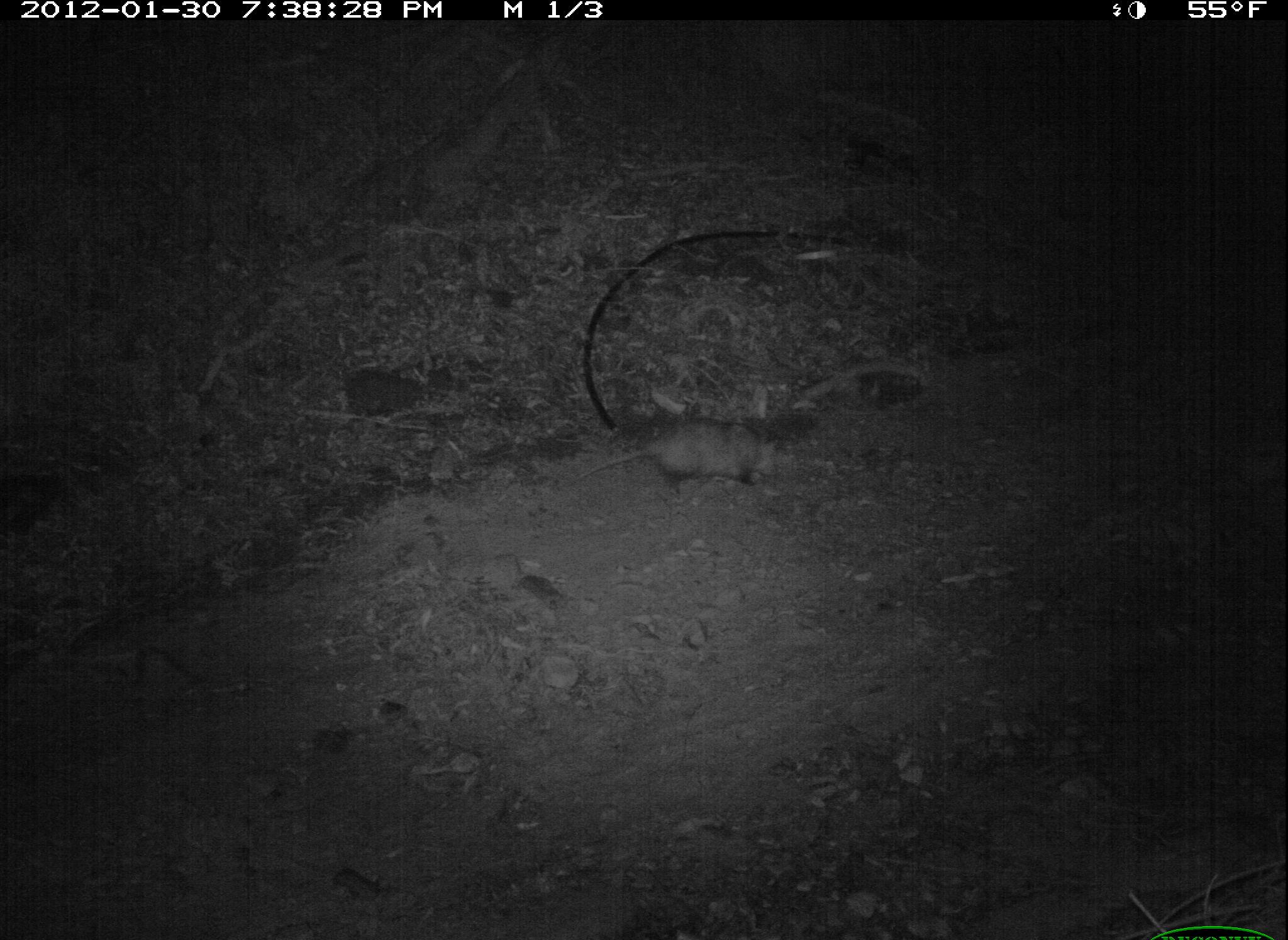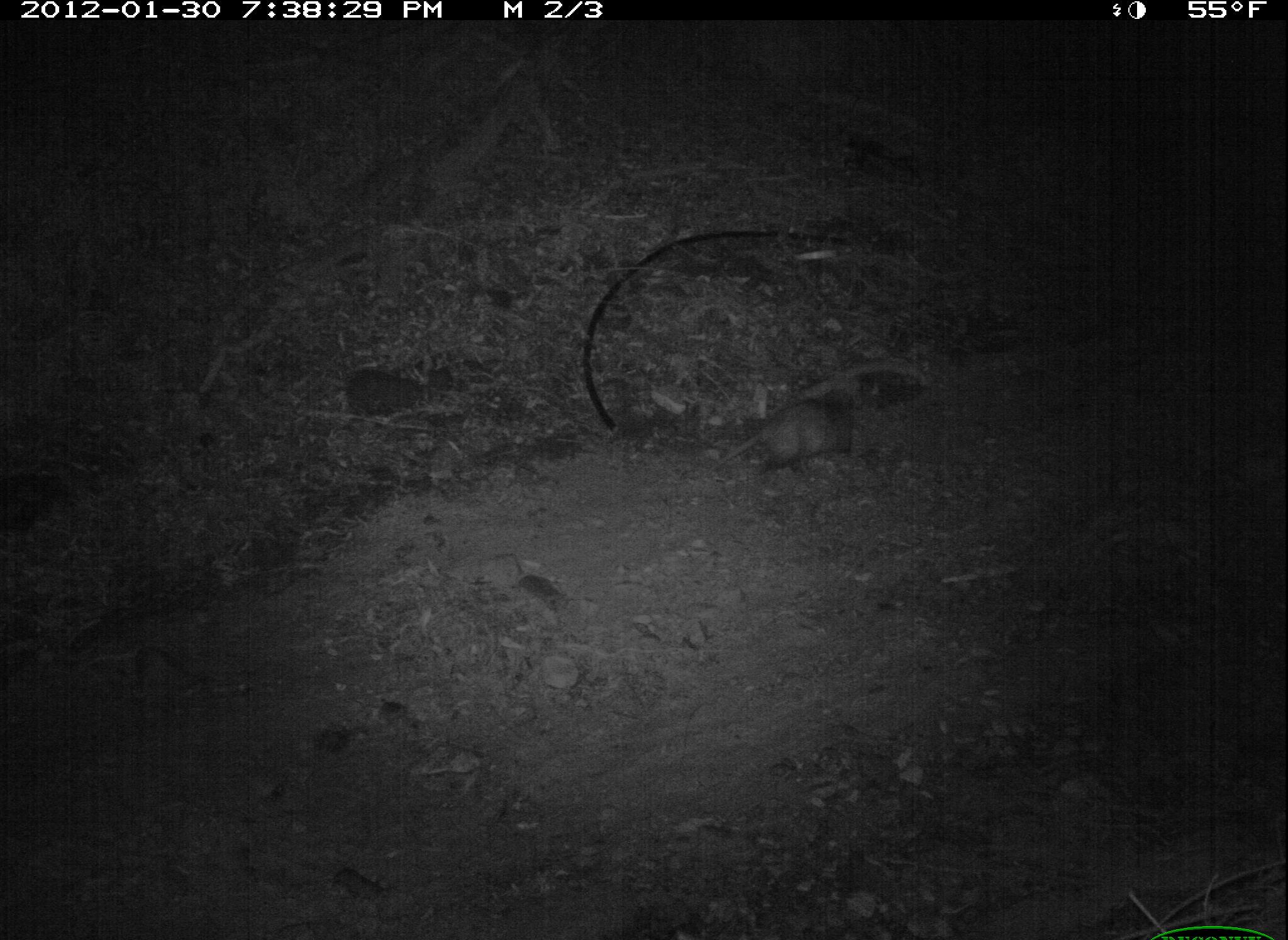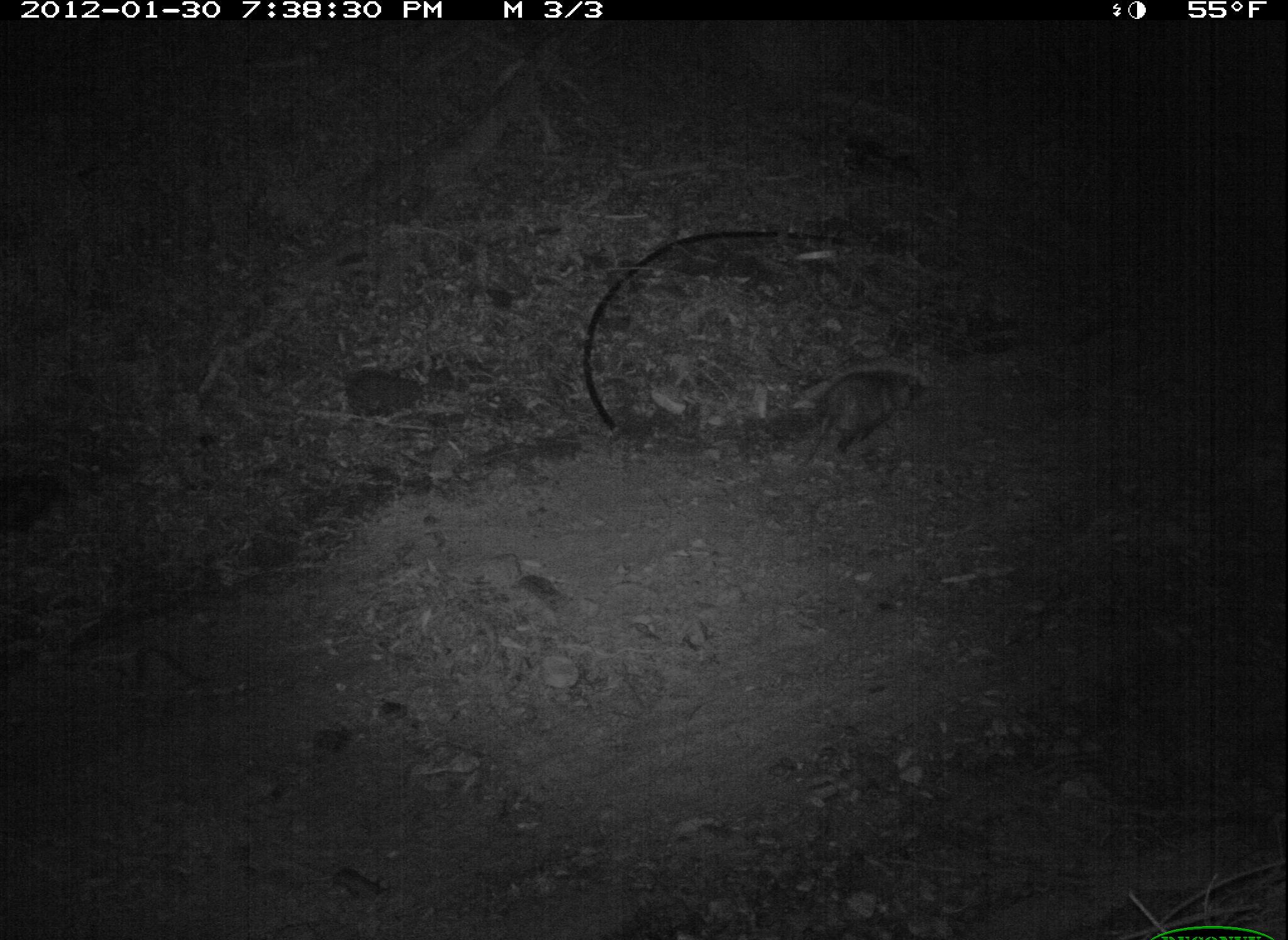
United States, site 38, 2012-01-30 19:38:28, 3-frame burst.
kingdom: Animalia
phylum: Chordata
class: Mammalia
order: Didelphimorphia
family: Didelphidae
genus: Didelphis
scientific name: Didelphis virginiana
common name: virginia opossum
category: opossum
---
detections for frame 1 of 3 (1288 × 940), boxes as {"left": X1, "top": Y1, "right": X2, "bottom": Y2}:
opossum: {"left": 578, "top": 399, "right": 847, "bottom": 514}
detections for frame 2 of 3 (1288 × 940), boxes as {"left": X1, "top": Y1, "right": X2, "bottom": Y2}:
opossum: {"left": 676, "top": 383, "right": 881, "bottom": 485}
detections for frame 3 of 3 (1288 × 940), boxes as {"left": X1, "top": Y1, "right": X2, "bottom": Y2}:
opossum: {"left": 789, "top": 356, "right": 926, "bottom": 486}